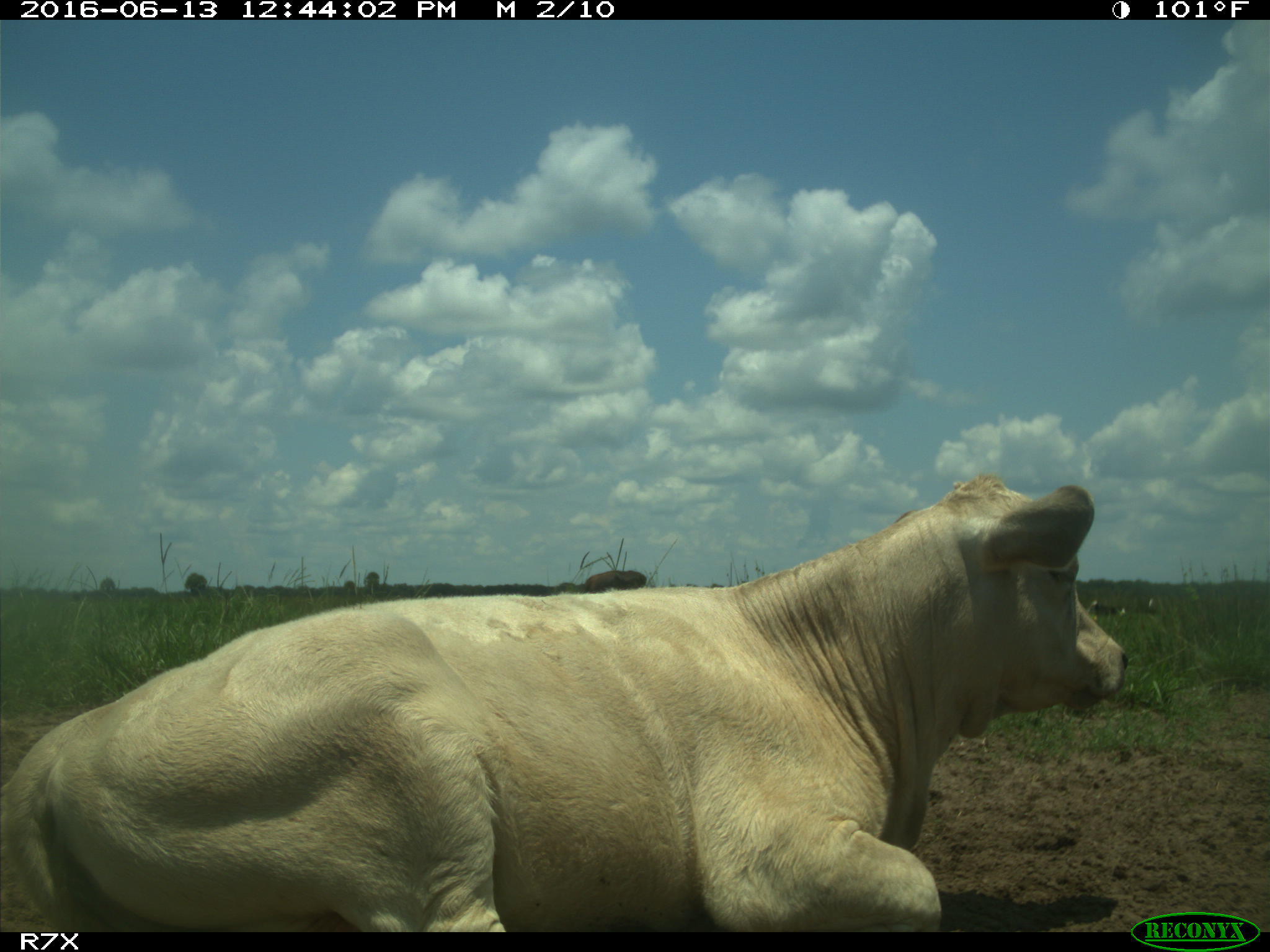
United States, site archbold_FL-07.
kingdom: Animalia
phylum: Chordata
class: Mammalia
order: Artiodactyla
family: Bovidae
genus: Bos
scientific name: Bos taurus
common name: domestic cow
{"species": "Bos taurus (domestic cow)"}